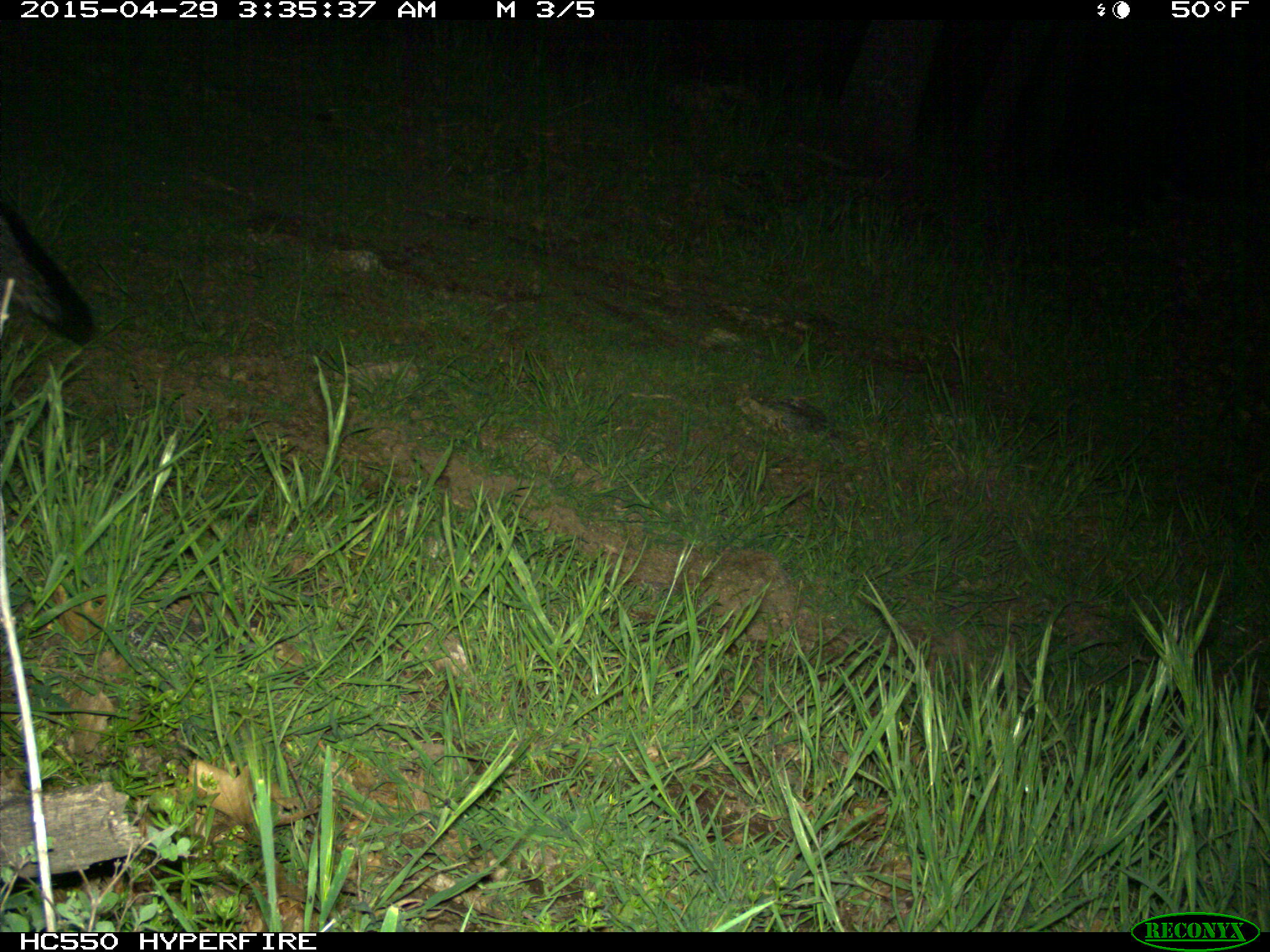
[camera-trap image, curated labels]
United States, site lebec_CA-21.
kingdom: Animalia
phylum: Chordata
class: Mammalia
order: Carnivora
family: Canidae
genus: Urocyon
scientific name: Urocyon cinereoargenteus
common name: gray fox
Urocyon cinereoargenteus (gray fox).